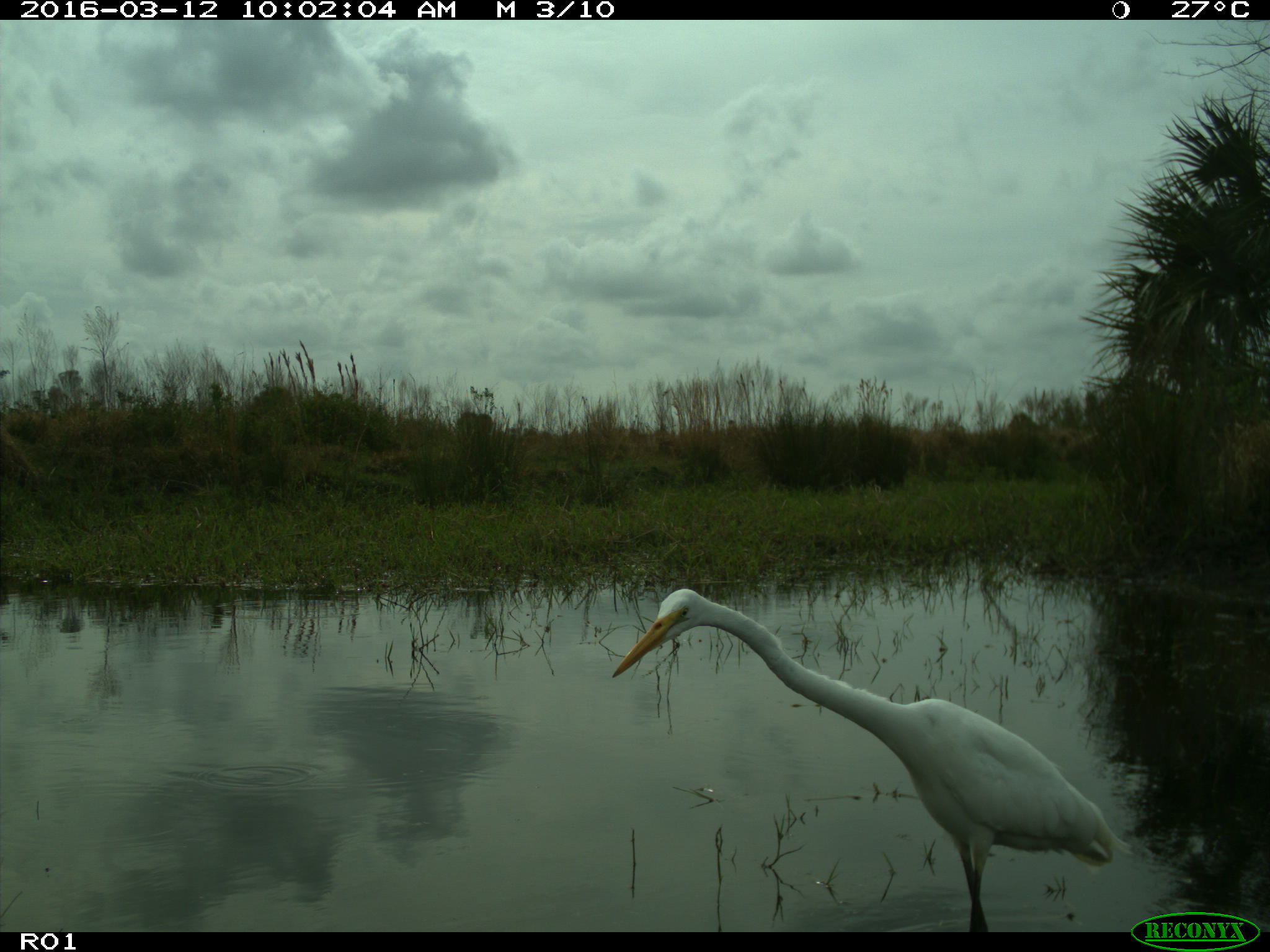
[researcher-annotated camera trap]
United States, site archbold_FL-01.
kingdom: Animalia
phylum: Chordata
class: Aves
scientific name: Aves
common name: birds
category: unidentified bird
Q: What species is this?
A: Unidentified bird (birds) (Aves).